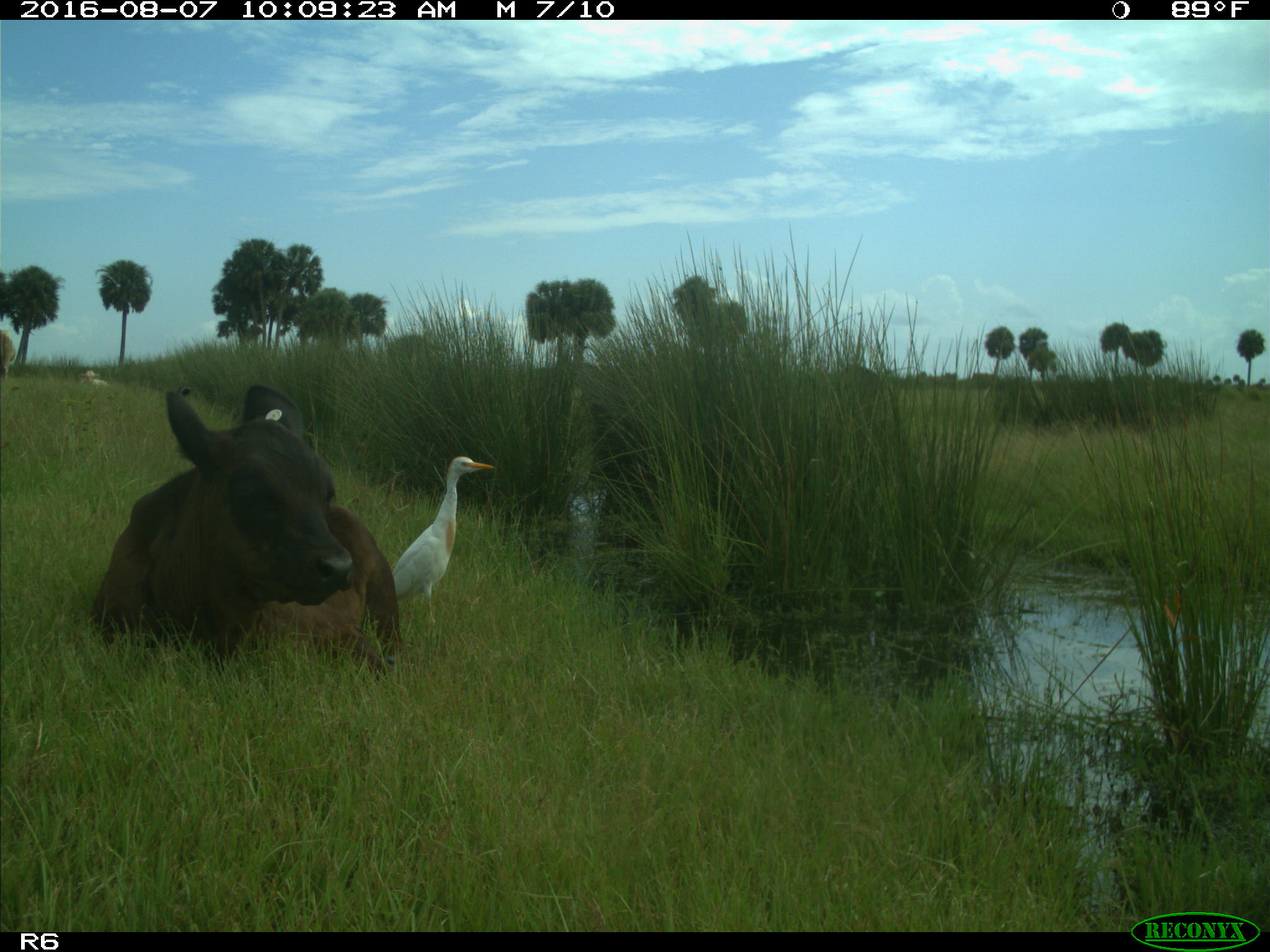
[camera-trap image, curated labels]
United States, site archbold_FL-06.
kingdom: Animalia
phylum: Chordata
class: Mammalia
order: Artiodactyla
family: Bovidae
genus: Bos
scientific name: Bos taurus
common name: domestic cow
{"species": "Bos taurus (domestic cow)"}